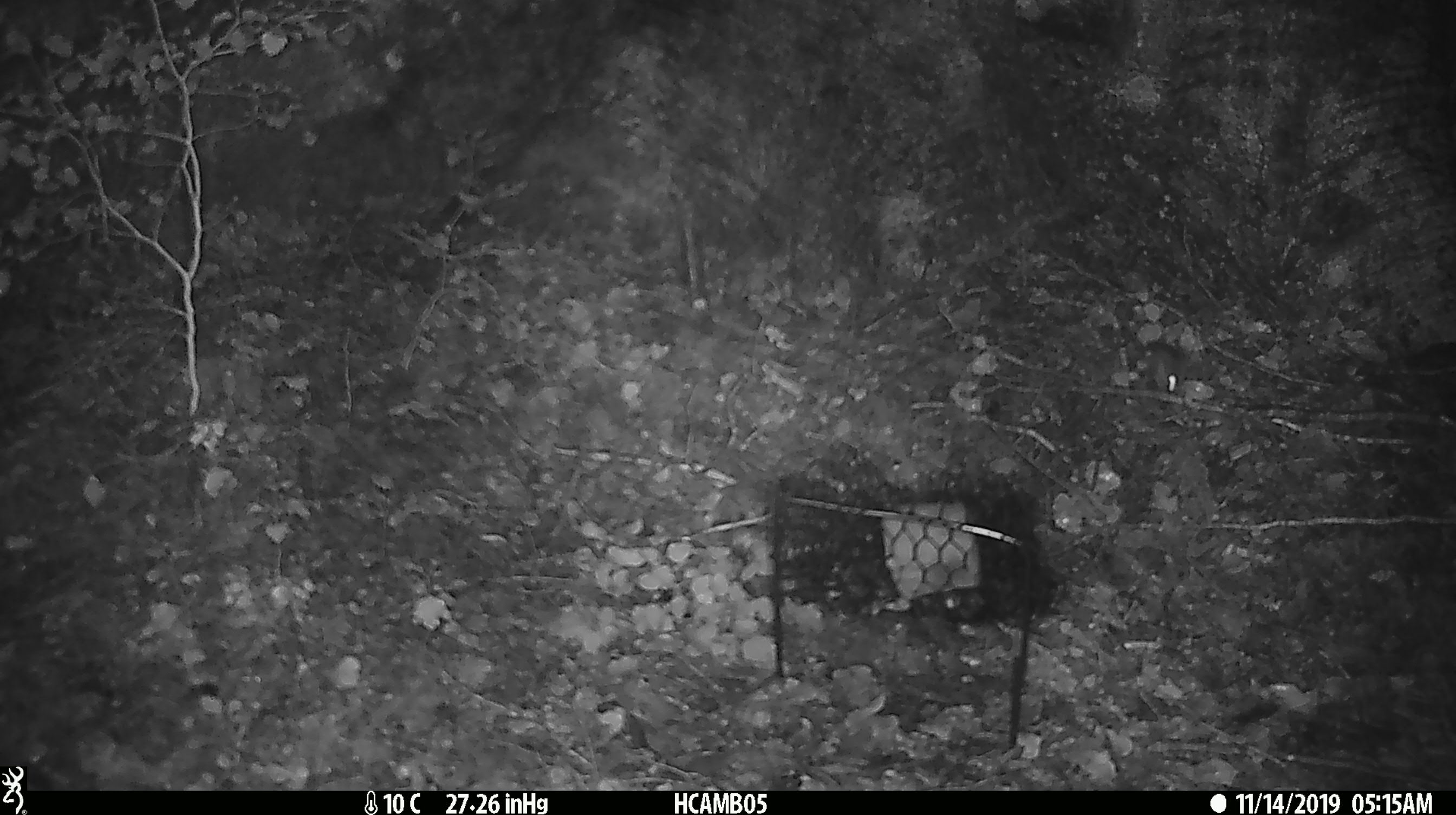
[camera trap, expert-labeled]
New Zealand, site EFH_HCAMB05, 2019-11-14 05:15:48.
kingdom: Animalia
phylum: Chordata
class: Mammalia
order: Rodentia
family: Muridae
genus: Mus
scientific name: Mus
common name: mouse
Mouse (Mus).